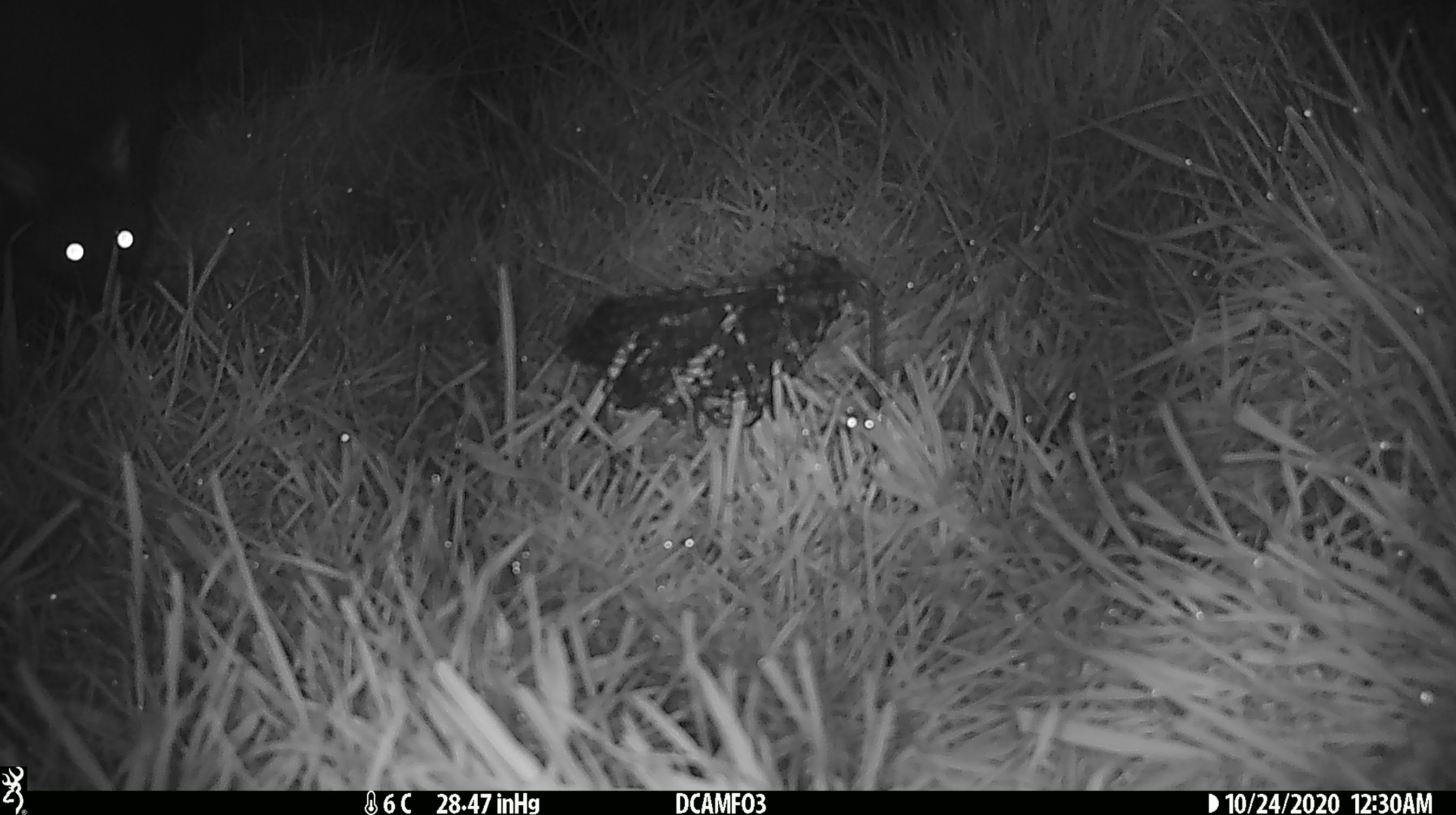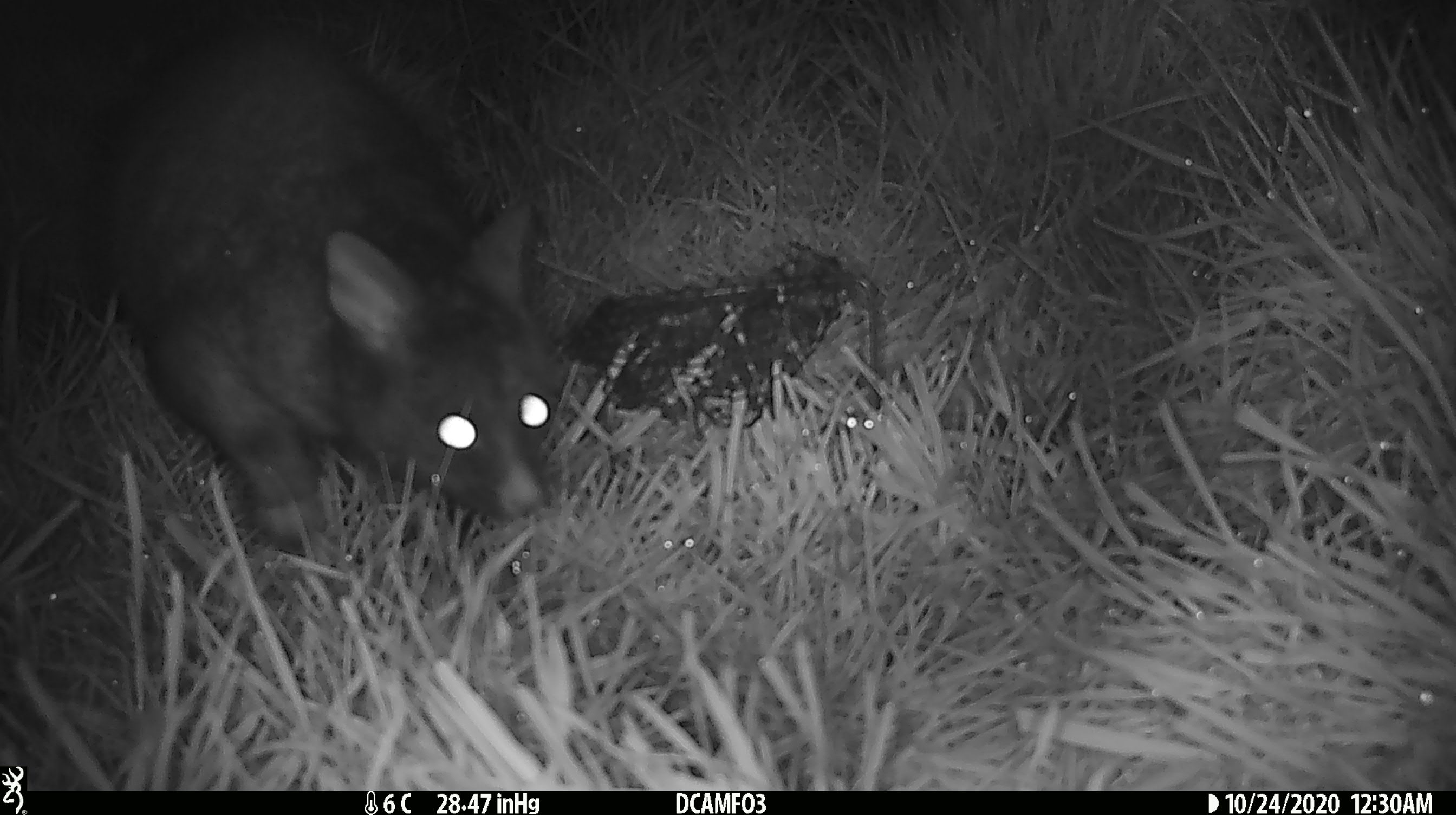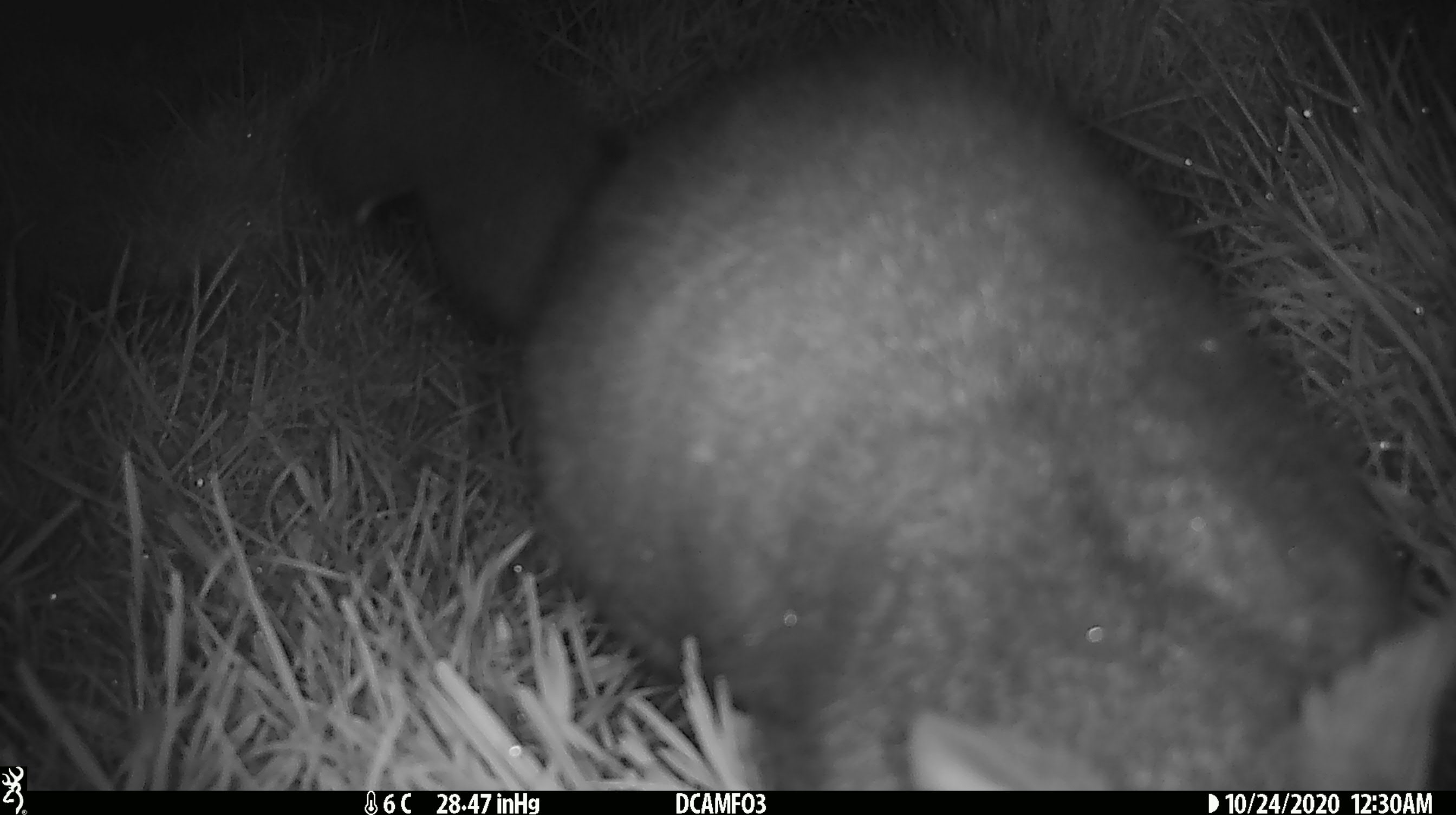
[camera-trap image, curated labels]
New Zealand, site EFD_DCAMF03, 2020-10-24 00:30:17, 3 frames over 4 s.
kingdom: Animalia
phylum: Chordata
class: Mammalia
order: Diprotodontia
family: Phalangeridae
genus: Trichosurus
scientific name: Trichosurus vulpecula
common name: common brushtail possum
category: possum